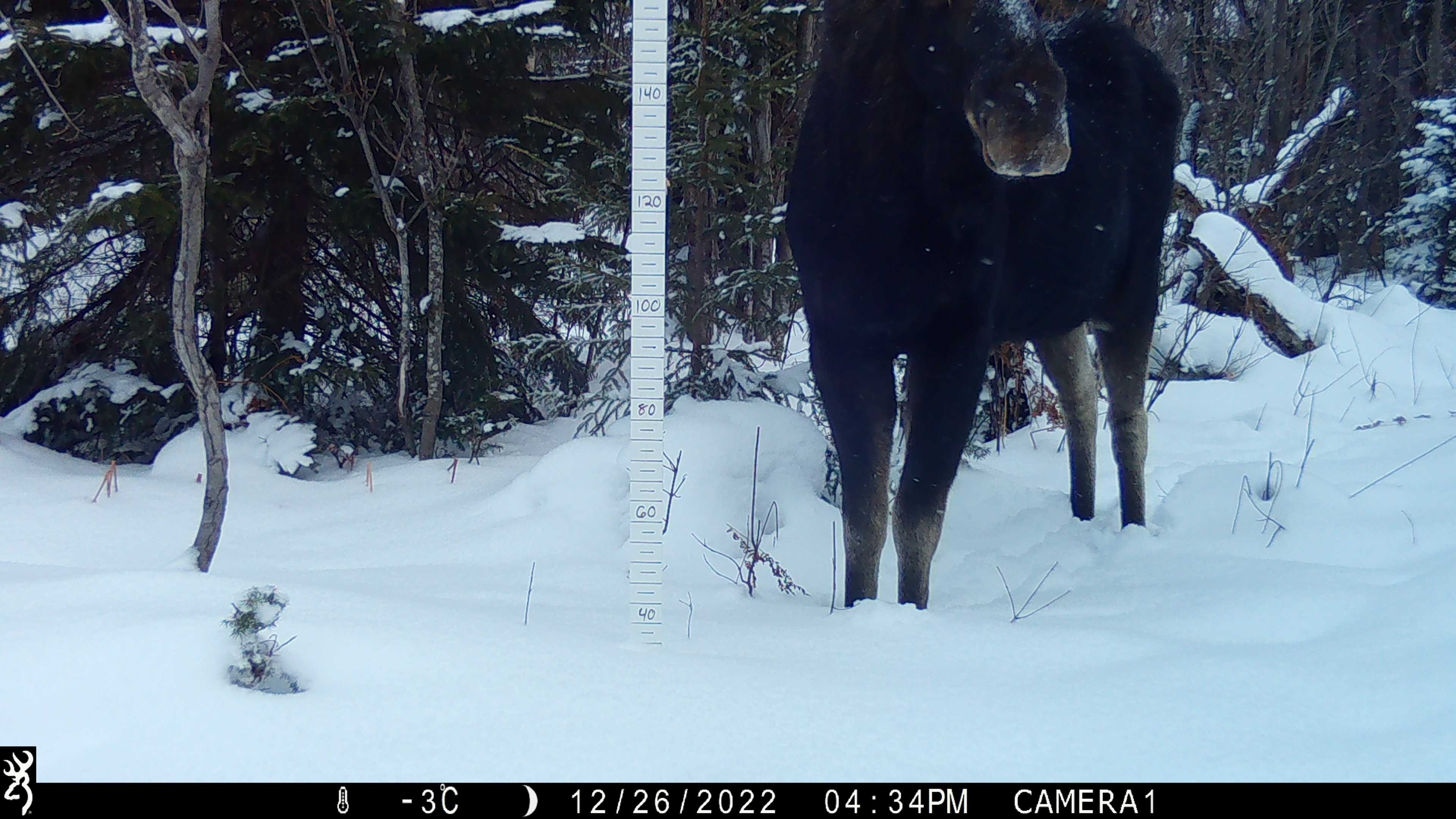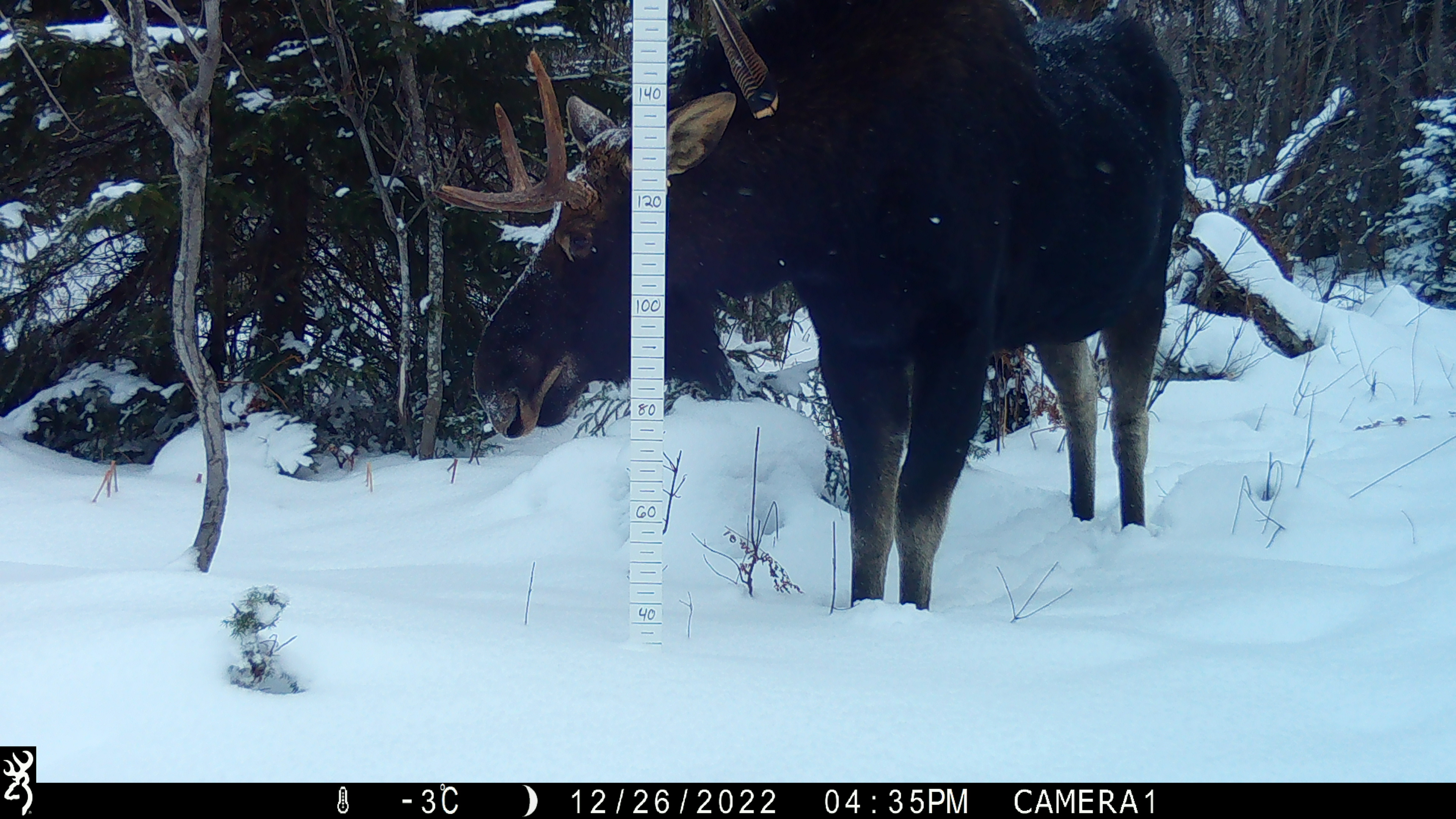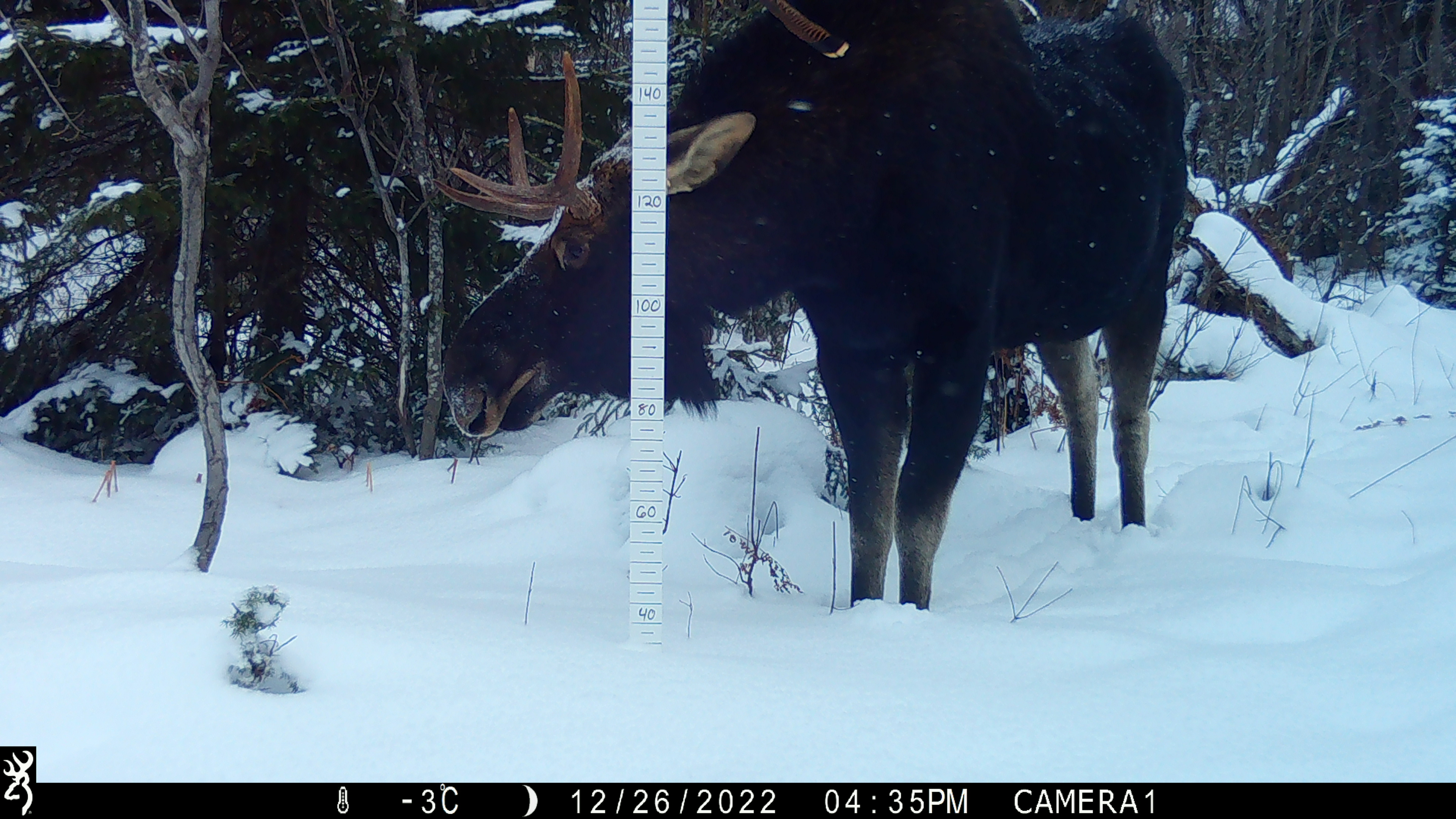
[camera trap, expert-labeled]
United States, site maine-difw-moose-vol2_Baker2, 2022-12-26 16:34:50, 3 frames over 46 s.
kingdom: Animalia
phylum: Chordata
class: Mammalia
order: Artiodactyla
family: Cervidae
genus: Alces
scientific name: Alces alces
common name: moose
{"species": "moose (Alces alces)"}